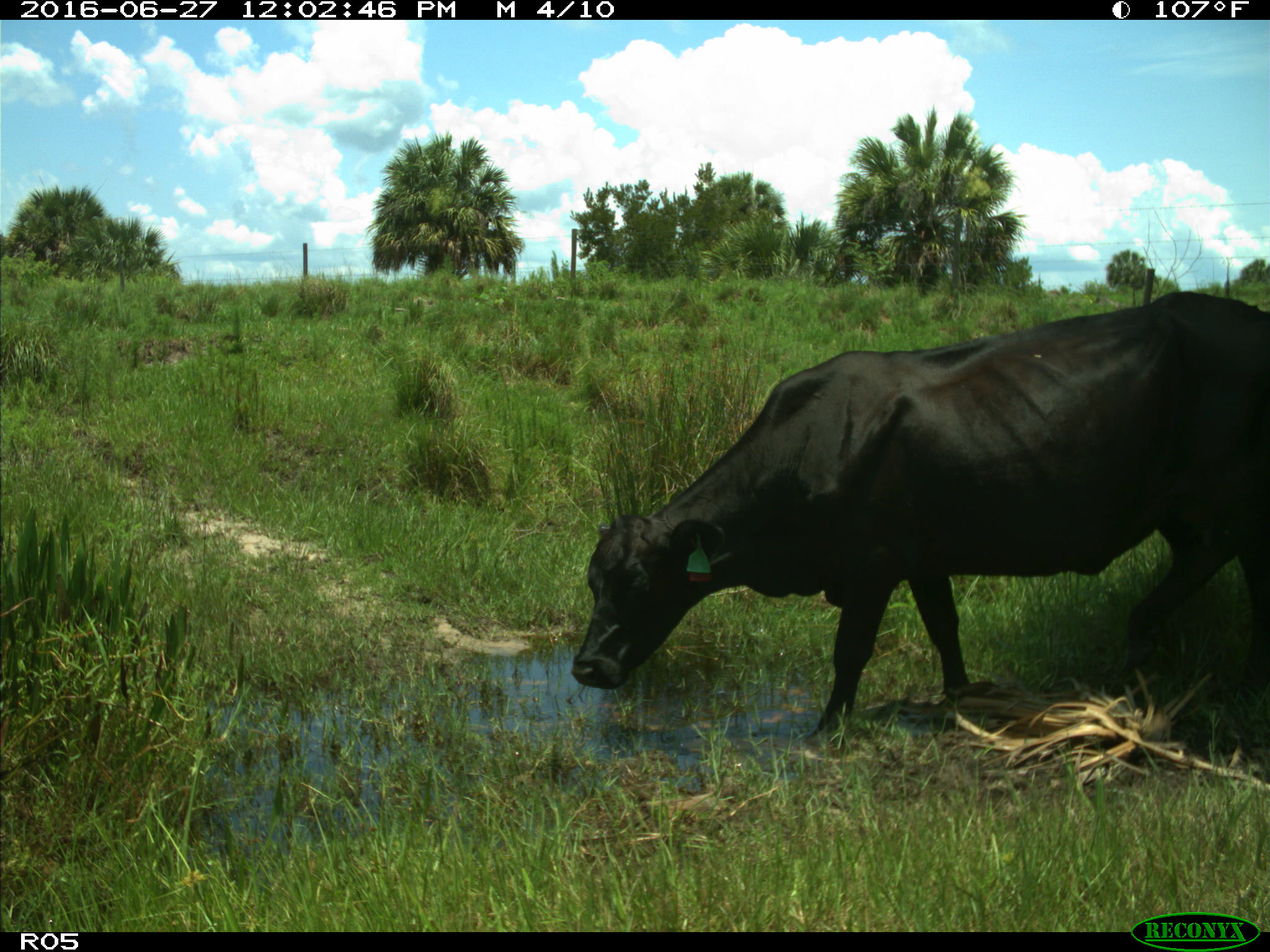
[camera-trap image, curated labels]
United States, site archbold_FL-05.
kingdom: Animalia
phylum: Chordata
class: Mammalia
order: Artiodactyla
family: Bovidae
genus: Bos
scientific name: Bos taurus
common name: domestic cow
Bos taurus (domestic cow).